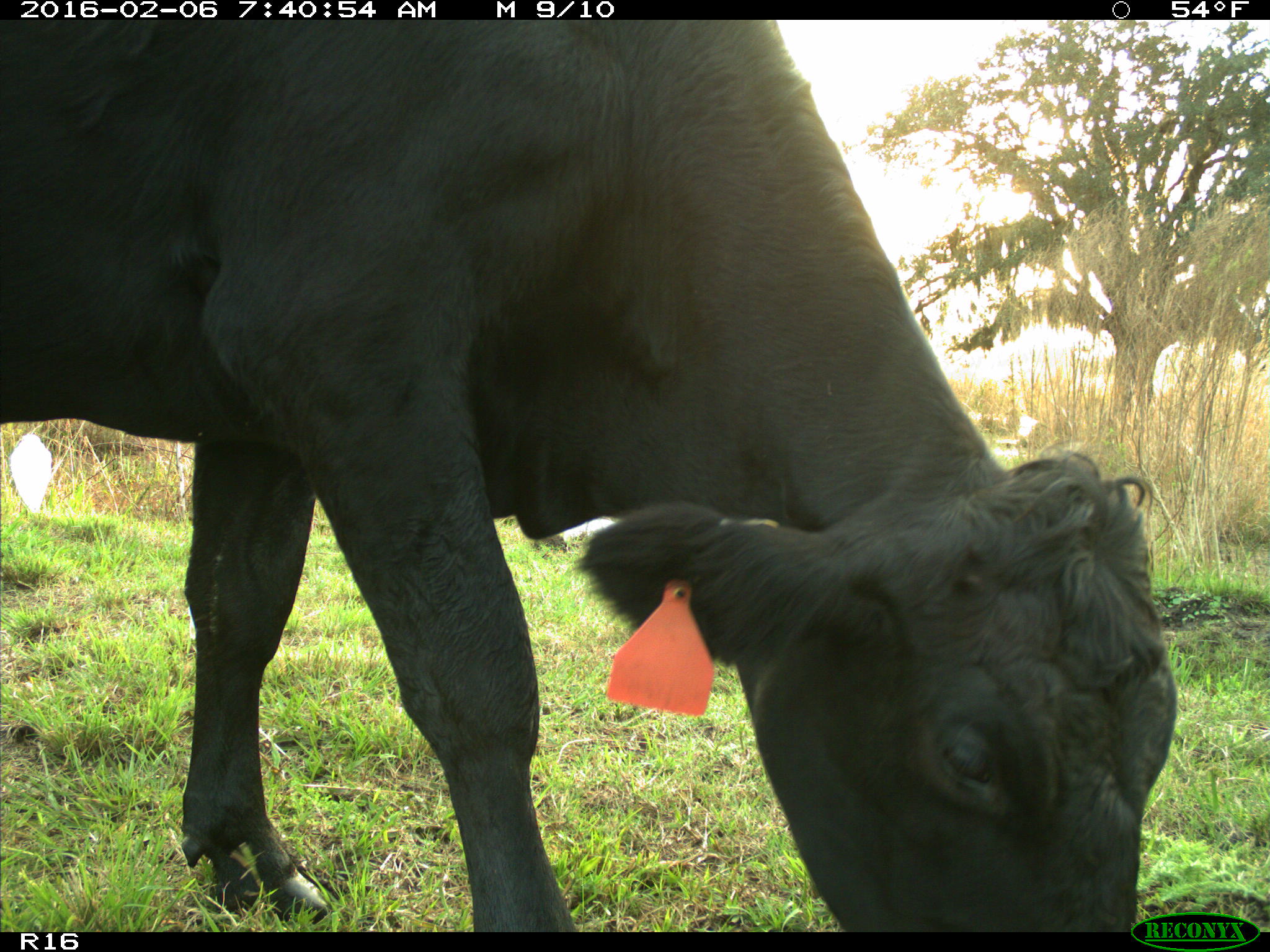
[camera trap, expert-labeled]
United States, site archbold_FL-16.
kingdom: Animalia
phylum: Chordata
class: Mammalia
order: Artiodactyla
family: Bovidae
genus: Bos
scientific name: Bos taurus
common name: domestic cow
Bos taurus (domestic cow).